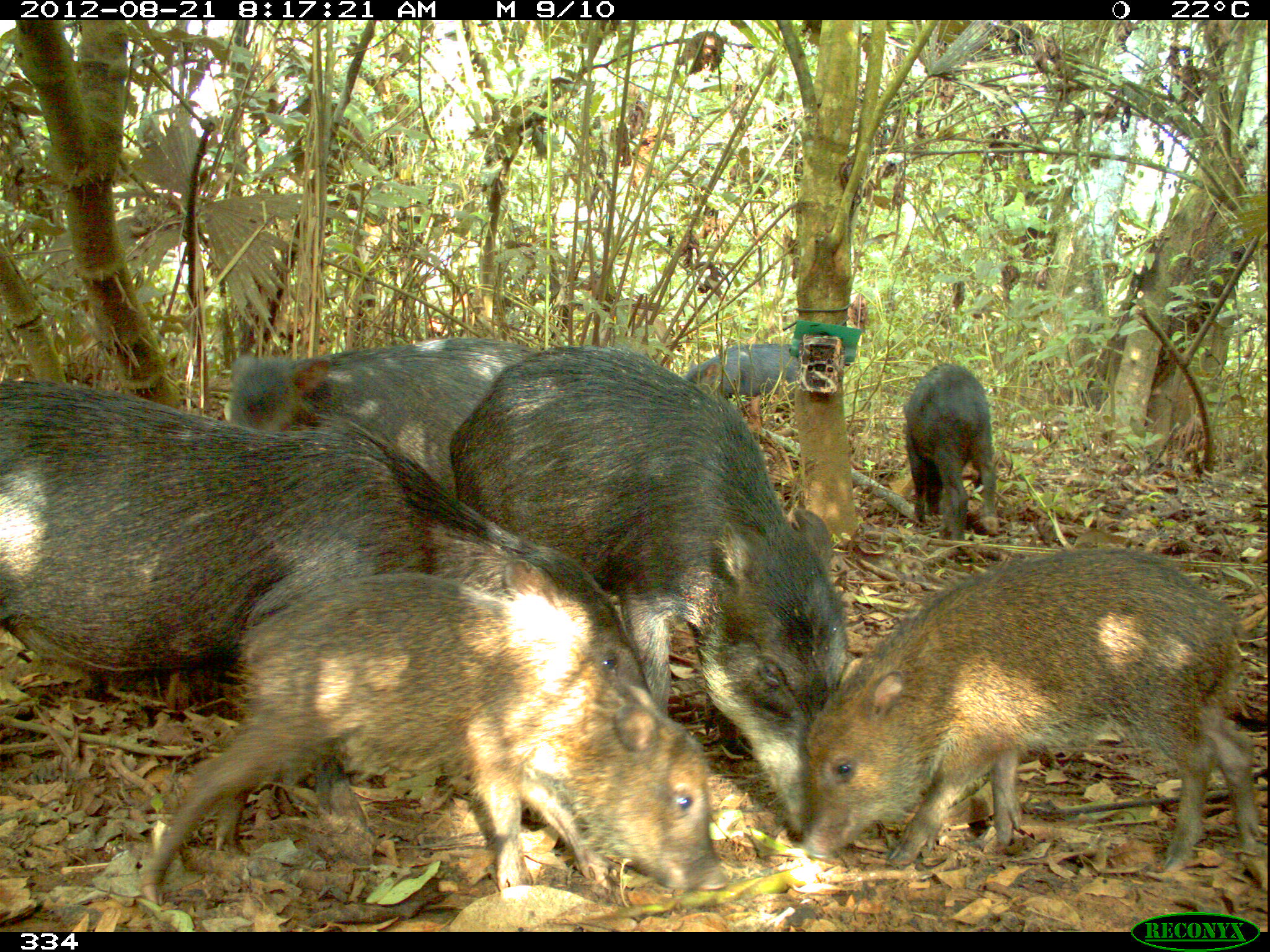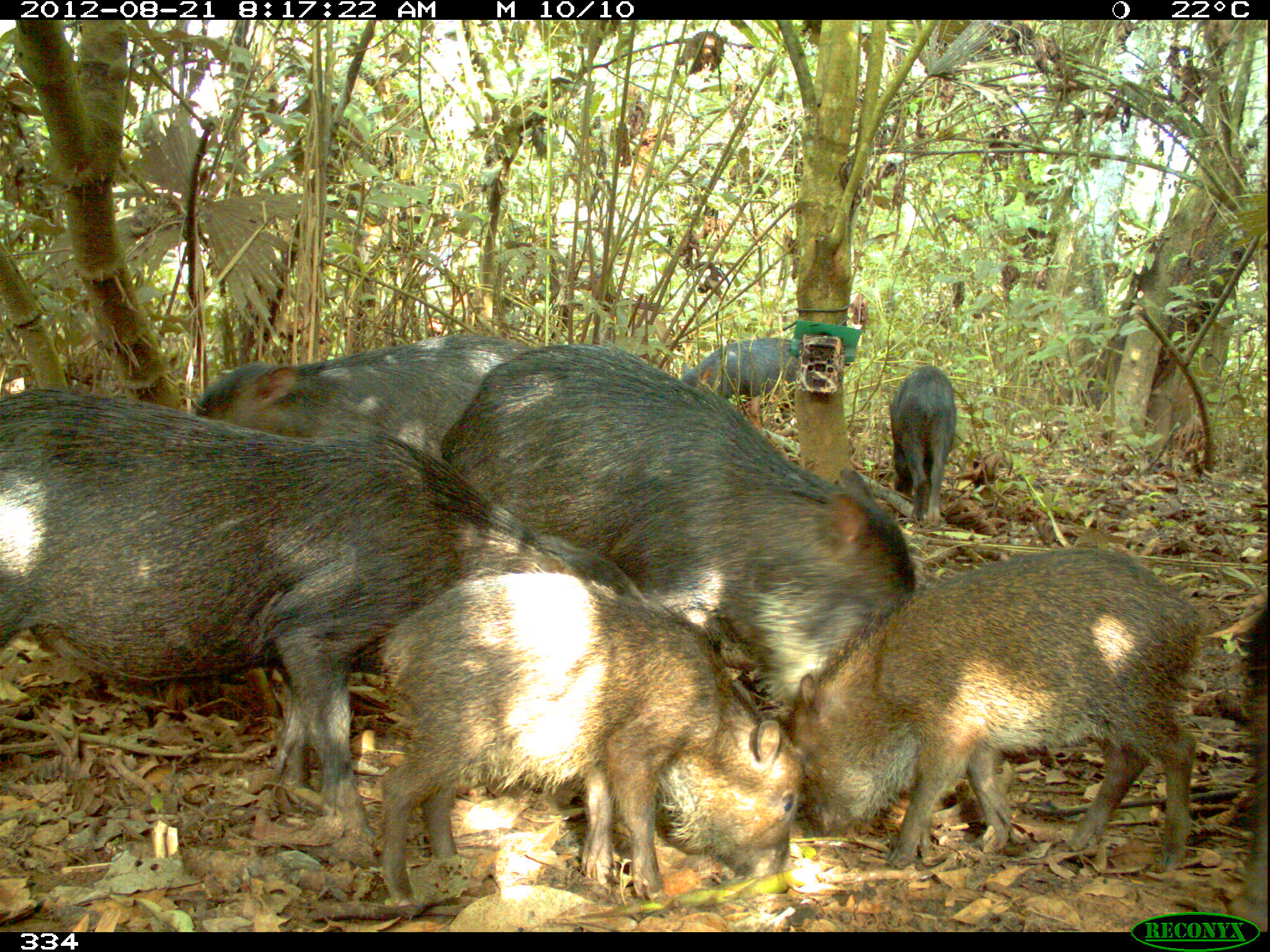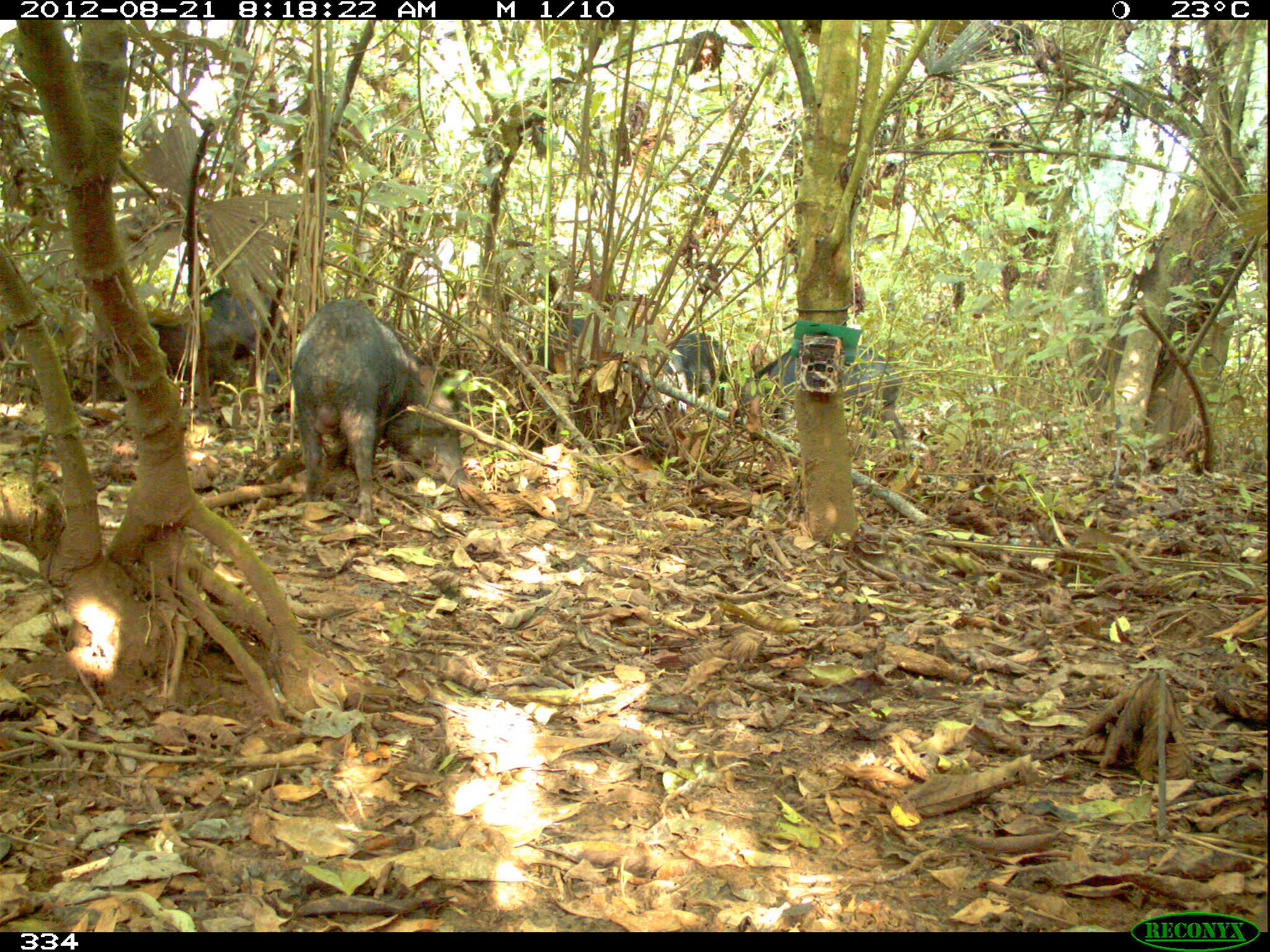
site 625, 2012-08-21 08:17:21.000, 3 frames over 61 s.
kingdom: Animalia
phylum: Chordata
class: Mammalia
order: Artiodactyla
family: Tayassuidae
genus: Tayassu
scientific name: Tayassu pecari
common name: white-lipped peccary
Tayassu pecari (white-lipped peccary).